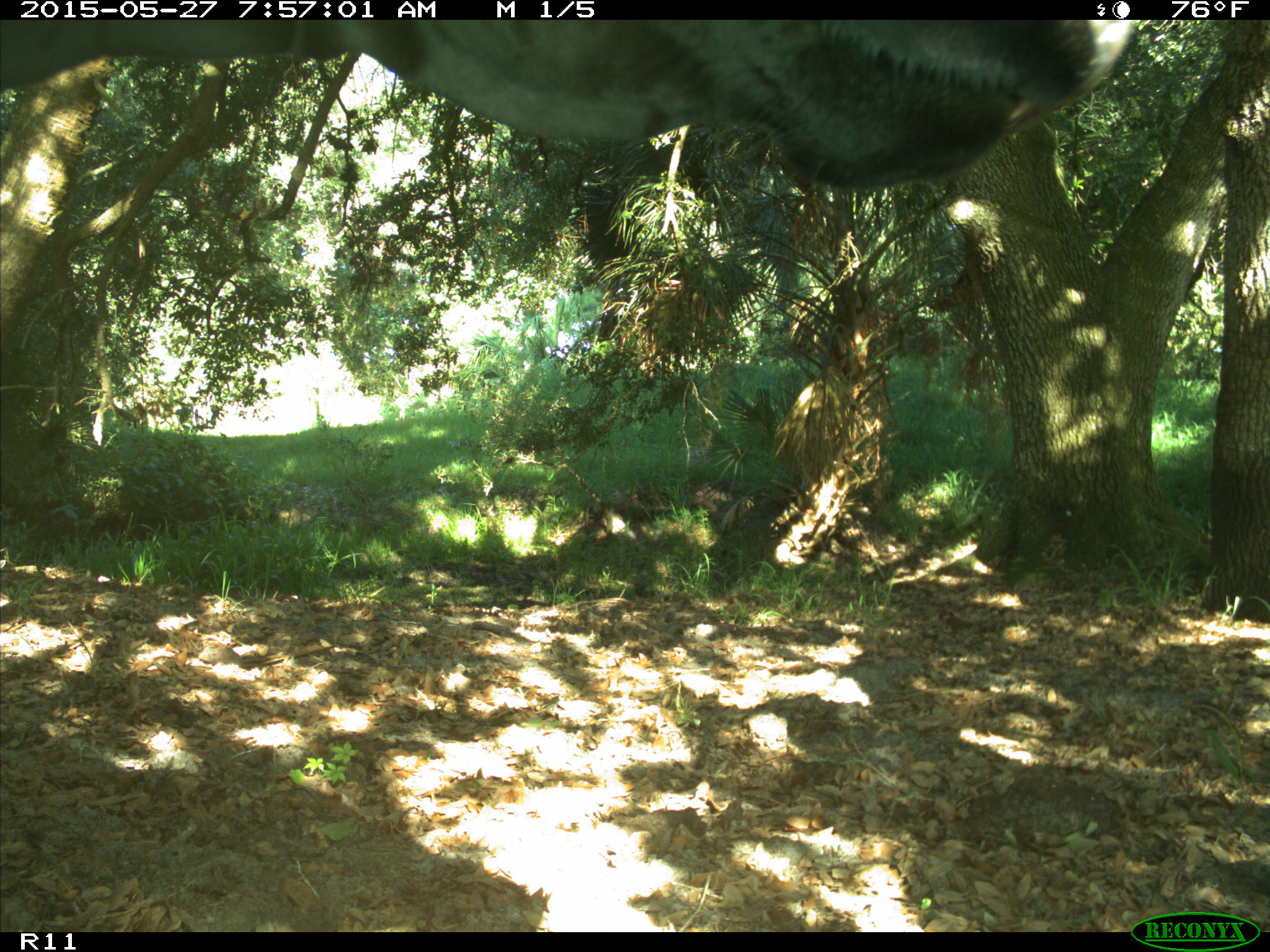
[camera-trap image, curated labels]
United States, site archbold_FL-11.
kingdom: Animalia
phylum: Chordata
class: Mammalia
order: Artiodactyla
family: Bovidae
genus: Bos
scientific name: Bos taurus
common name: domestic cow